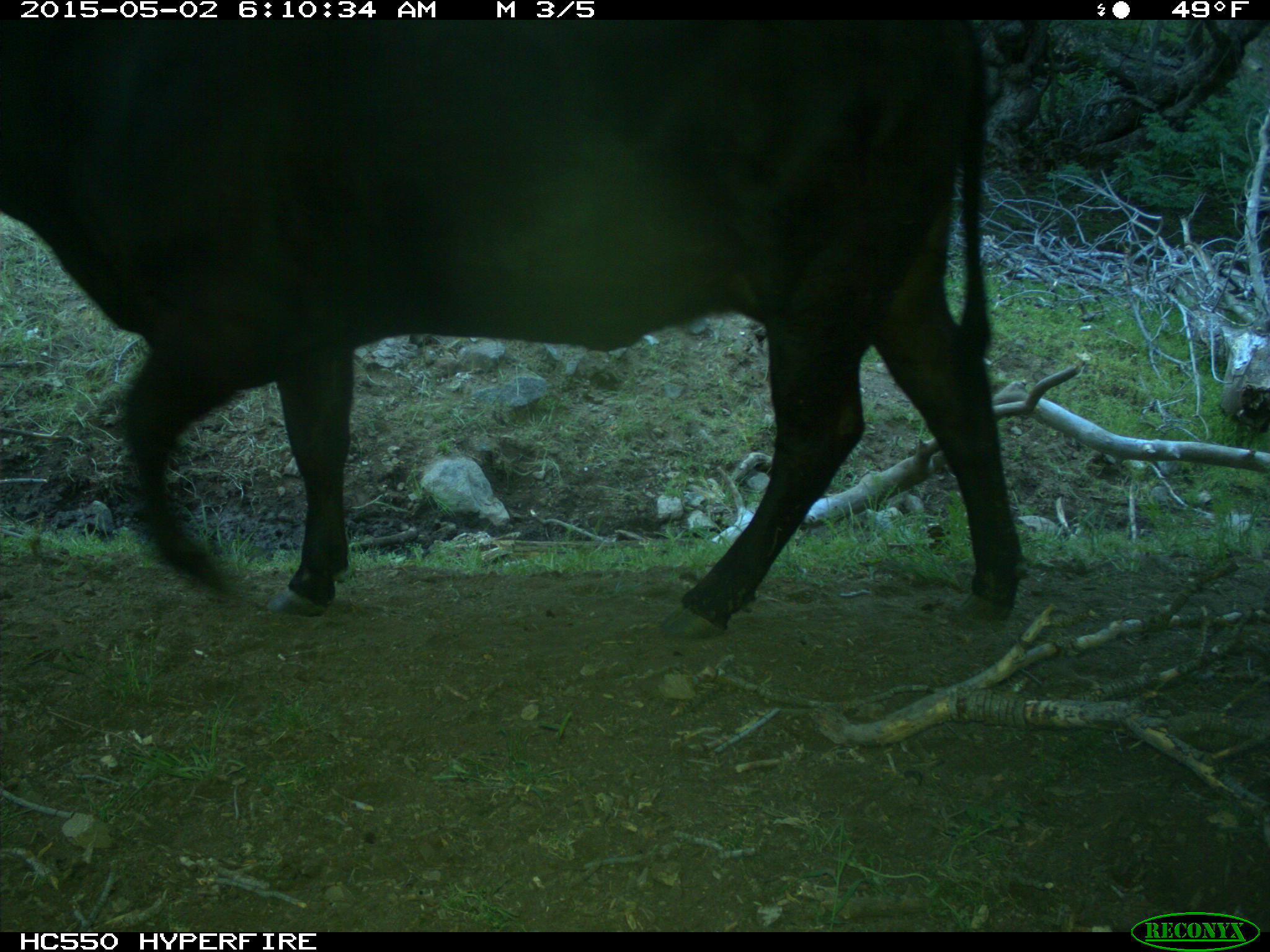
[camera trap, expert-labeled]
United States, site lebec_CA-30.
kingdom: Animalia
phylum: Chordata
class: Mammalia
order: Artiodactyla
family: Bovidae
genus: Bos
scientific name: Bos taurus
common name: domestic cow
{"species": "Bos taurus (domestic cow)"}